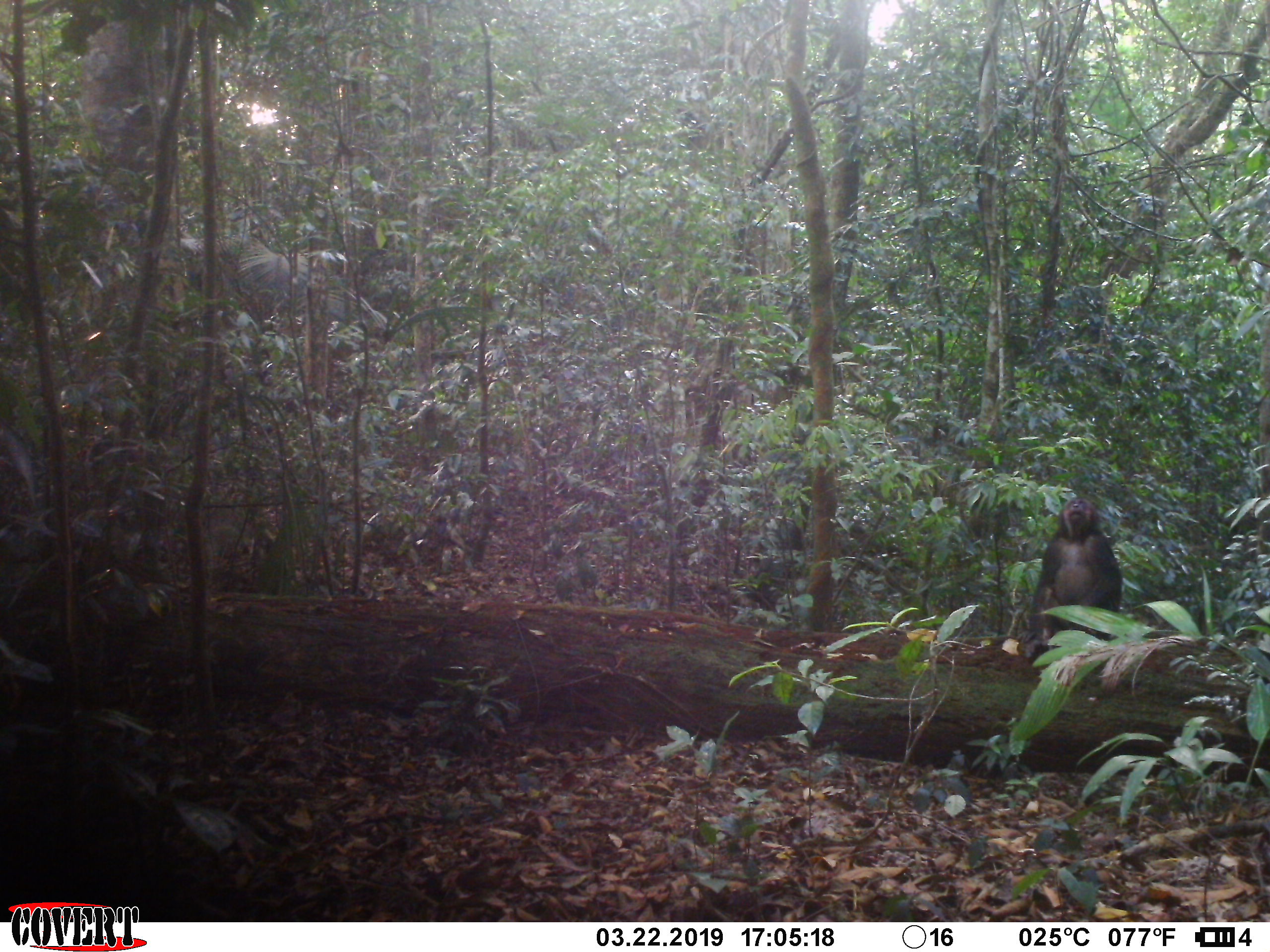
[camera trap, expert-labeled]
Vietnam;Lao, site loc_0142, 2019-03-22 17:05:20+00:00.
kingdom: Animalia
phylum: Chordata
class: Mammalia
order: Primates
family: Cercopithecidae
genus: Macaca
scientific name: Macaca arctoides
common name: stump-tailed macaque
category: stump tailed macaque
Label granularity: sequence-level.